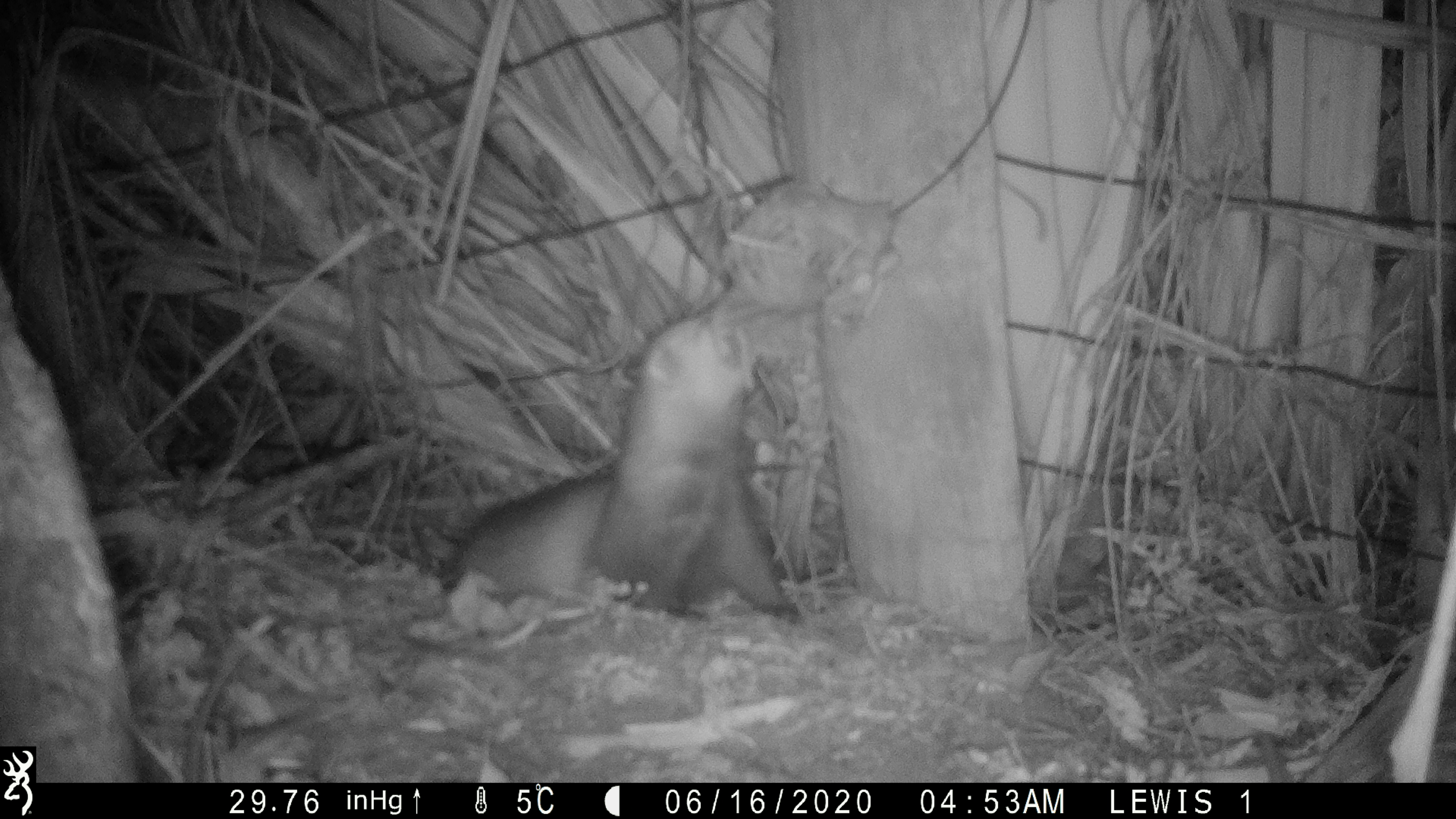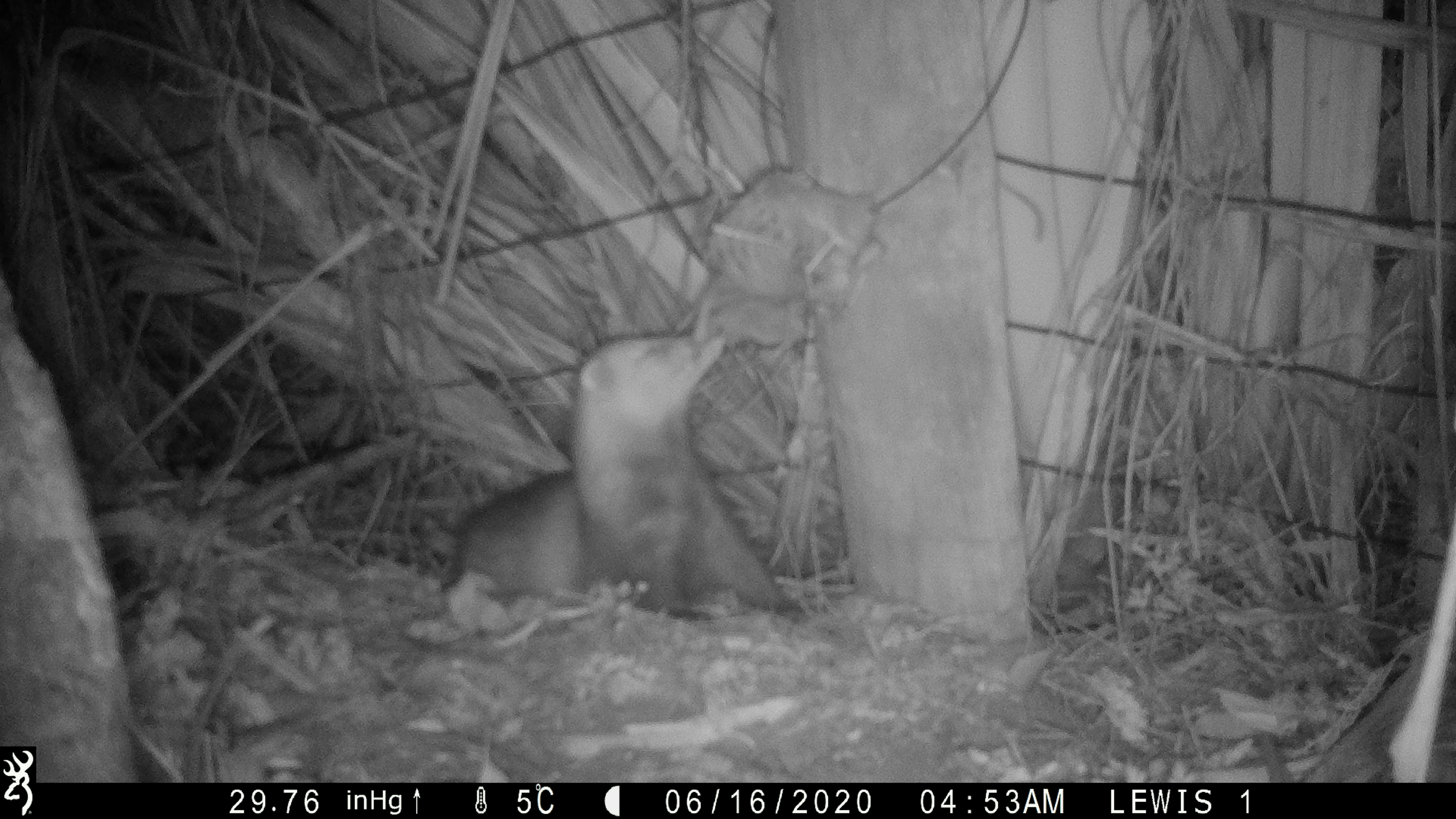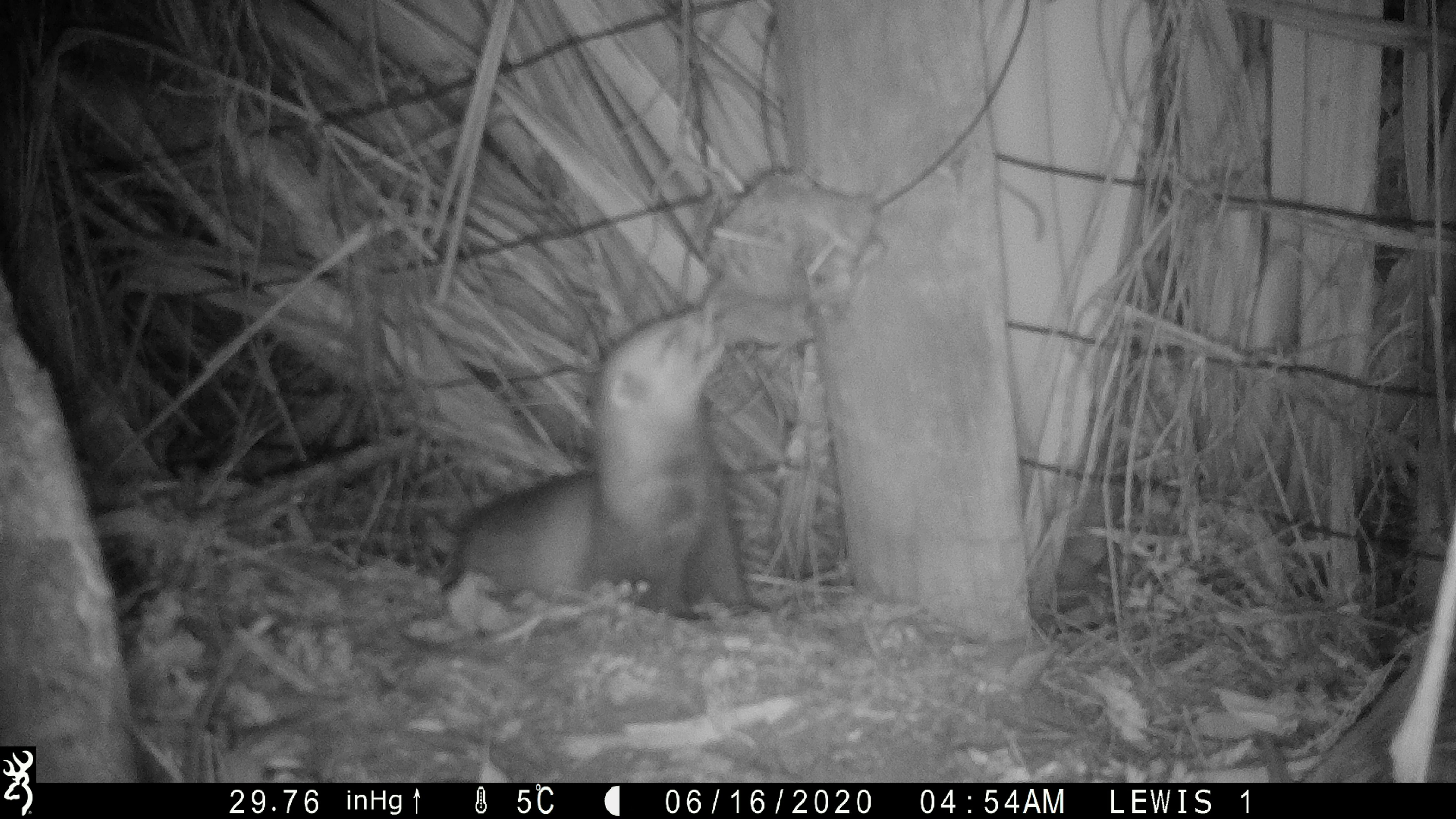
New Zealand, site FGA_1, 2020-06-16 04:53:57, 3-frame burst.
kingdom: Animalia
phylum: Chordata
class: Mammalia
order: Carnivora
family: Mustelidae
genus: Mustela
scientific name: Mustela furo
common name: ferret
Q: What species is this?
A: Ferret (Mustela furo).